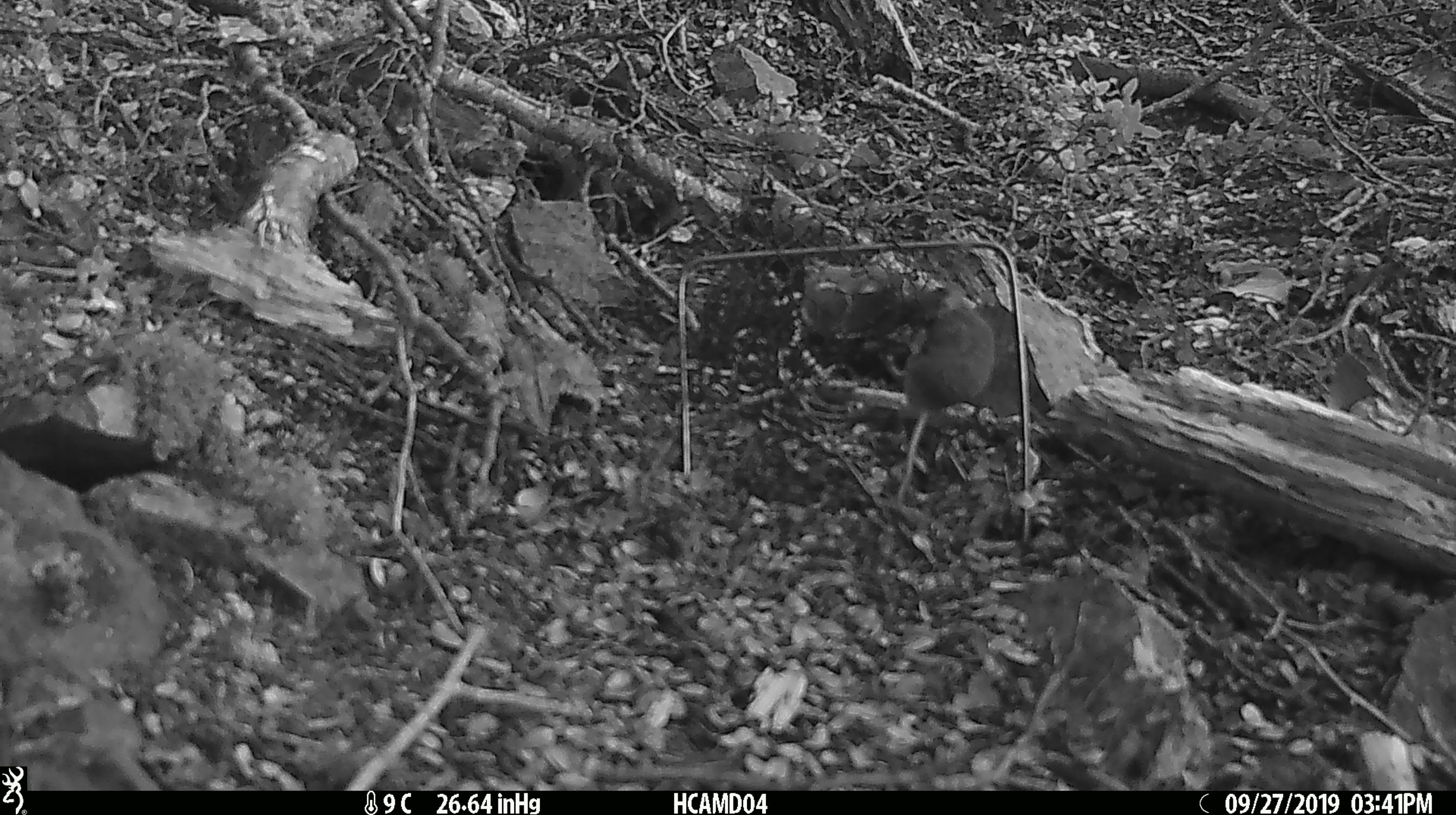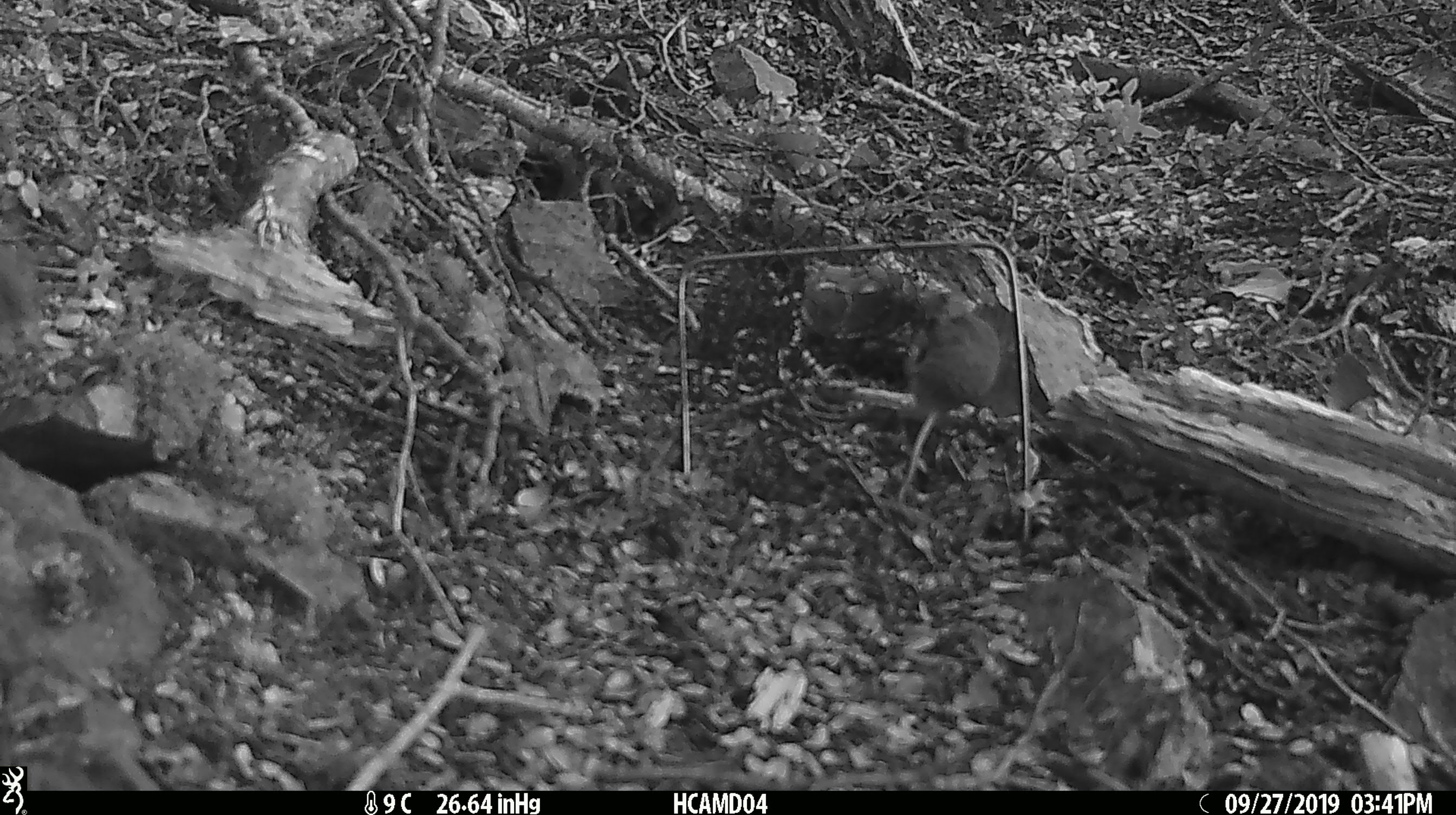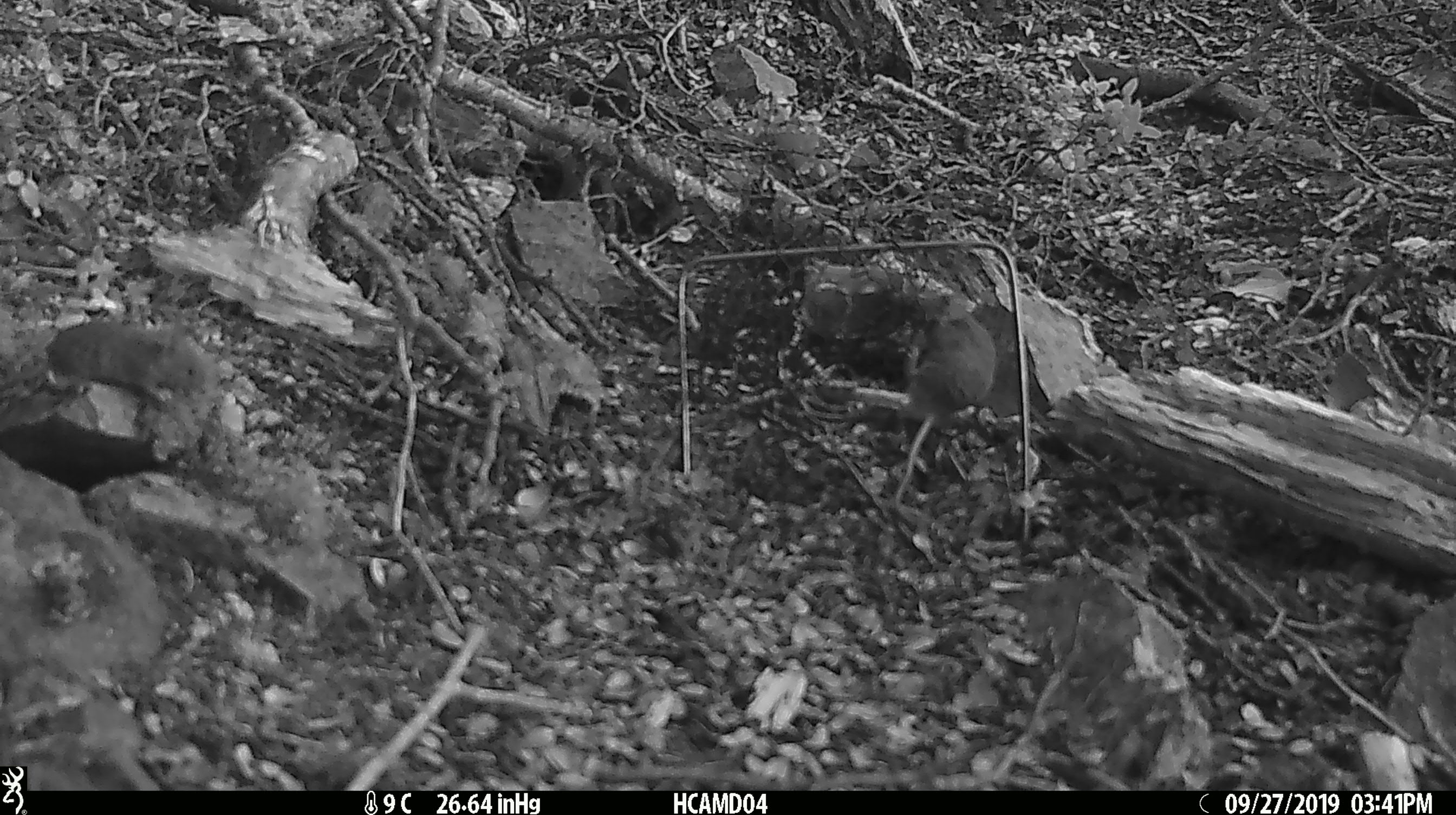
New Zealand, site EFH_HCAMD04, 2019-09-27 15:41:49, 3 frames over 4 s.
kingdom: Animalia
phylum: Chordata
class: Mammalia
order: Rodentia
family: Muridae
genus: Mus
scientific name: Mus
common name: mouse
Mouse (Mus).